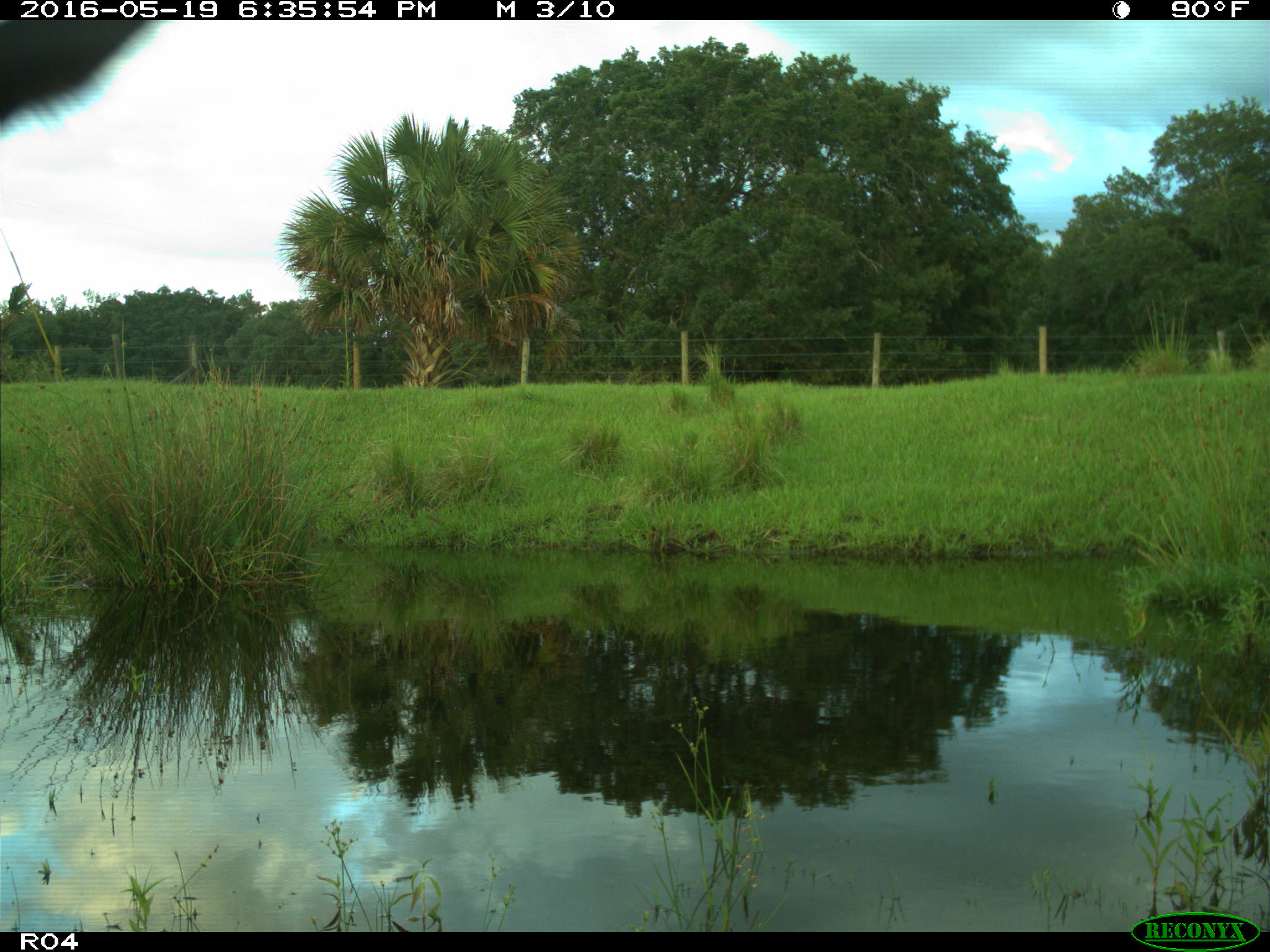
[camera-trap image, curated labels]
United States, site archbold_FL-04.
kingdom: Animalia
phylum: Chordata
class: Mammalia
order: Artiodactyla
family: Bovidae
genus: Bos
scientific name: Bos taurus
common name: domestic cow